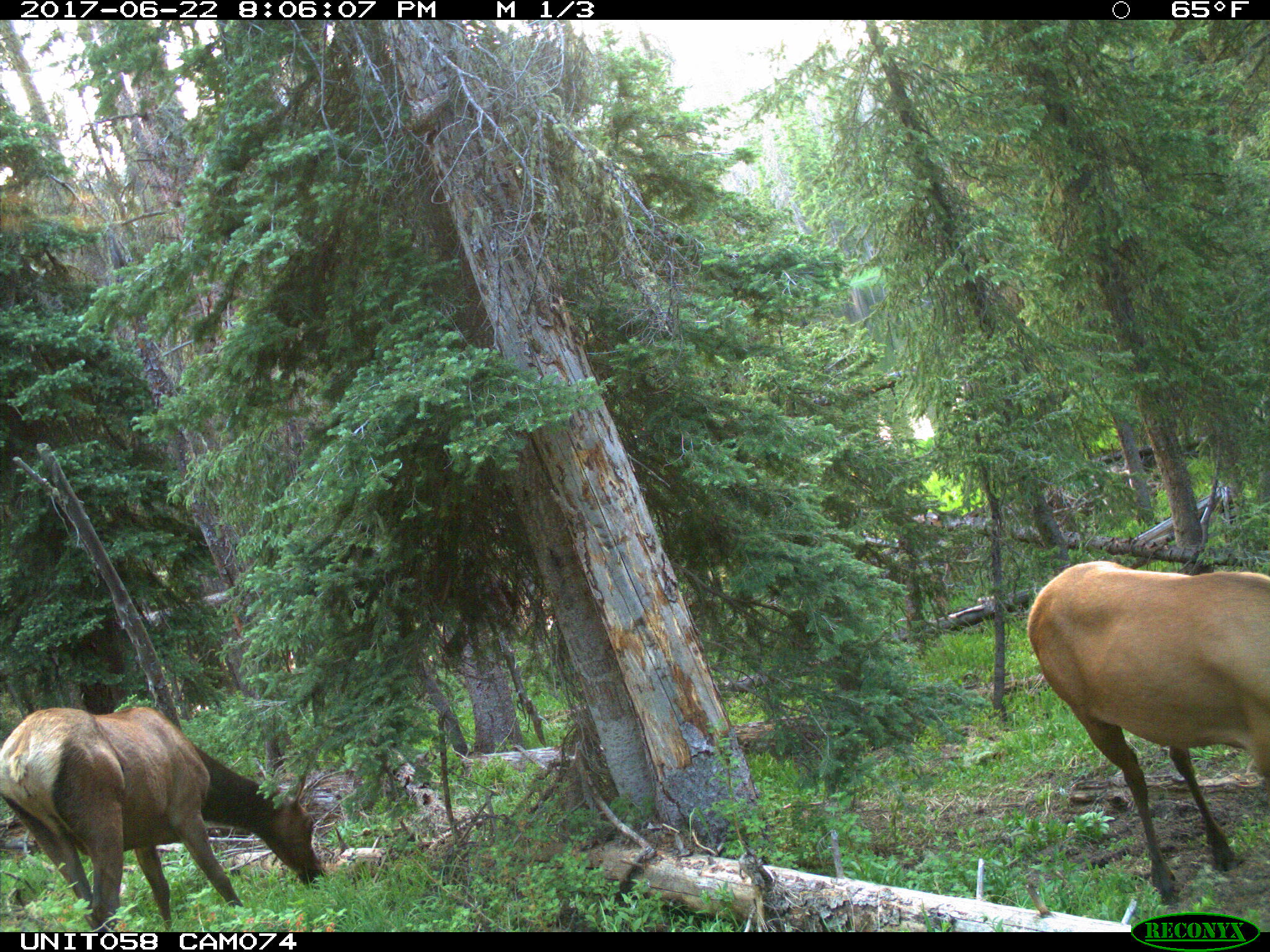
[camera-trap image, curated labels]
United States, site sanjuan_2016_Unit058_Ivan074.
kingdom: Animalia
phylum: Chordata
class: Mammalia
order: Artiodactyla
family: Cervidae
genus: Cervus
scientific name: Cervus elaphus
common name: red deer